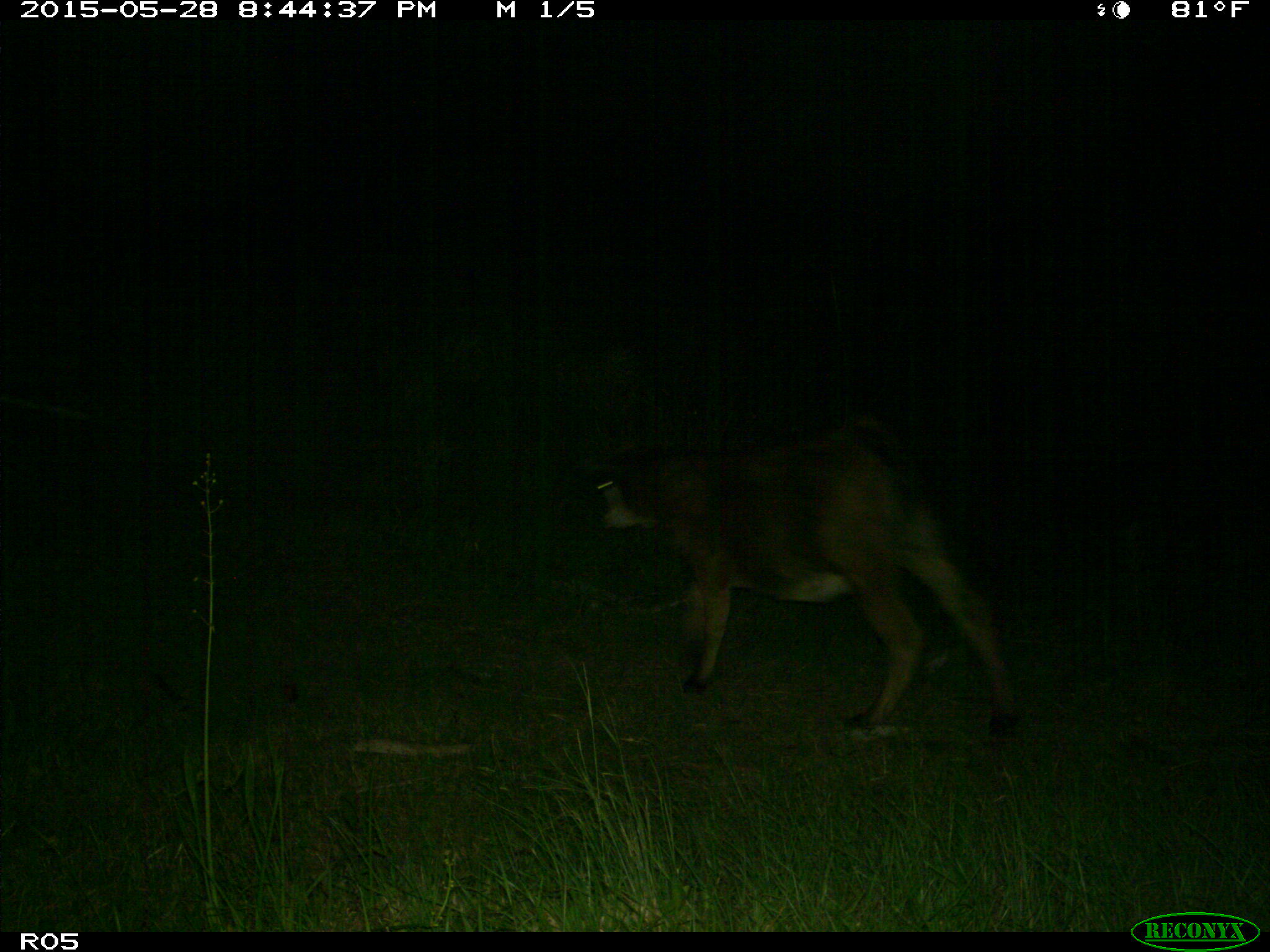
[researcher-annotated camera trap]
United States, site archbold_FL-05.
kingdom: Animalia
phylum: Chordata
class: Mammalia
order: Artiodactyla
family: Bovidae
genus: Bos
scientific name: Bos taurus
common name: domestic cow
Bos taurus (domestic cow).